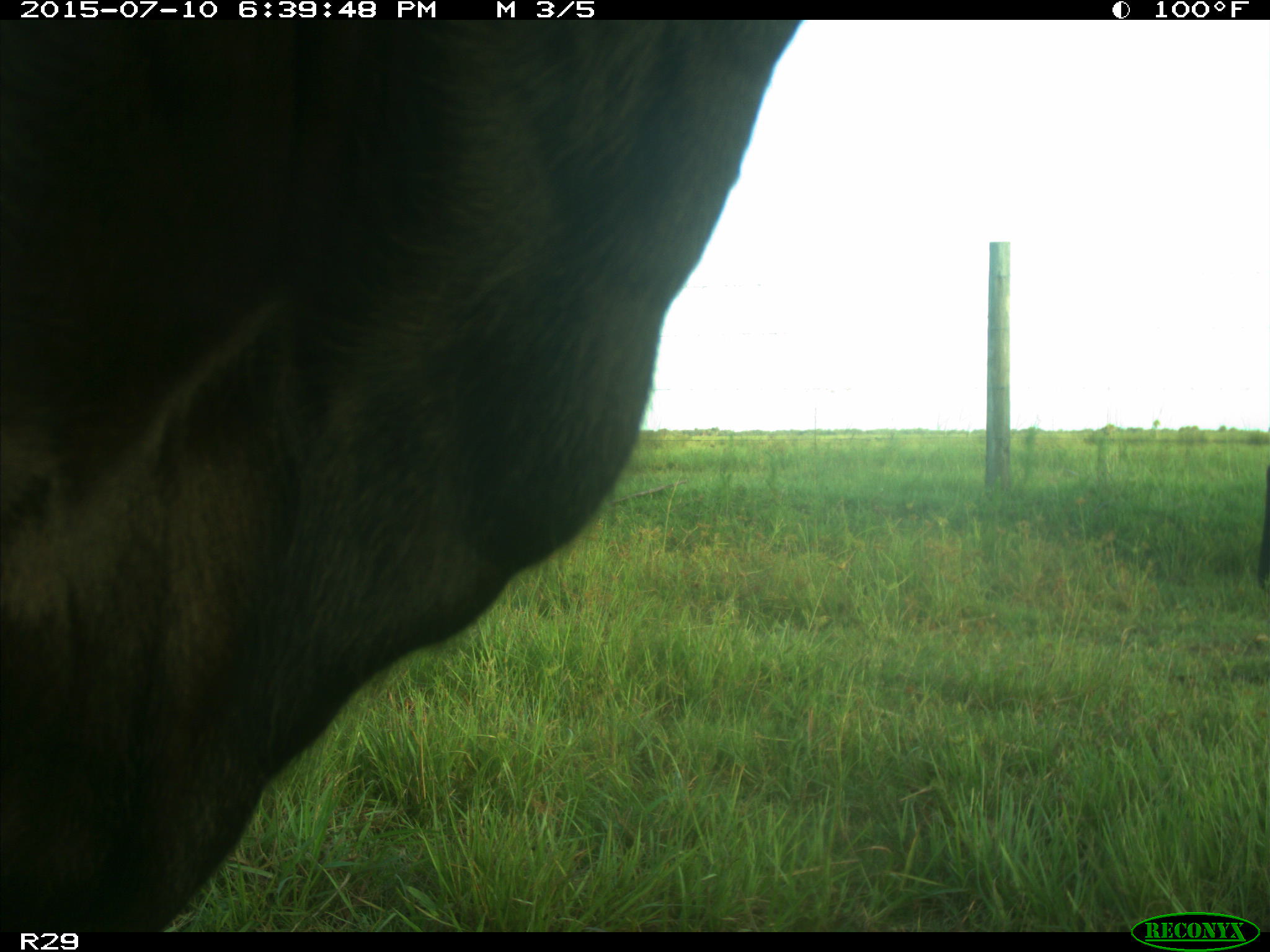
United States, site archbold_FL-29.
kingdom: Animalia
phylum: Chordata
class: Mammalia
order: Artiodactyla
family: Bovidae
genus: Bos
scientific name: Bos taurus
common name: domestic cow